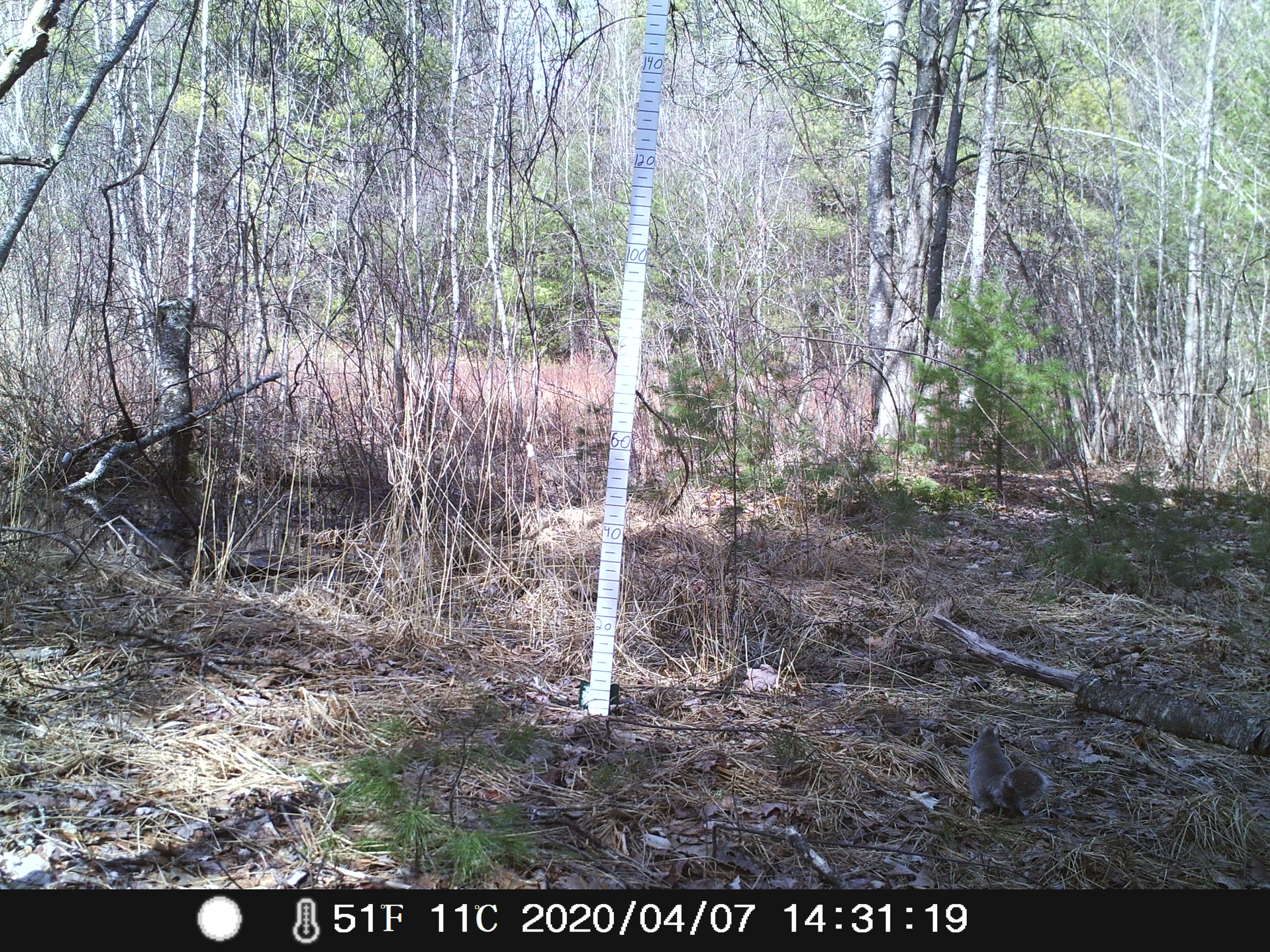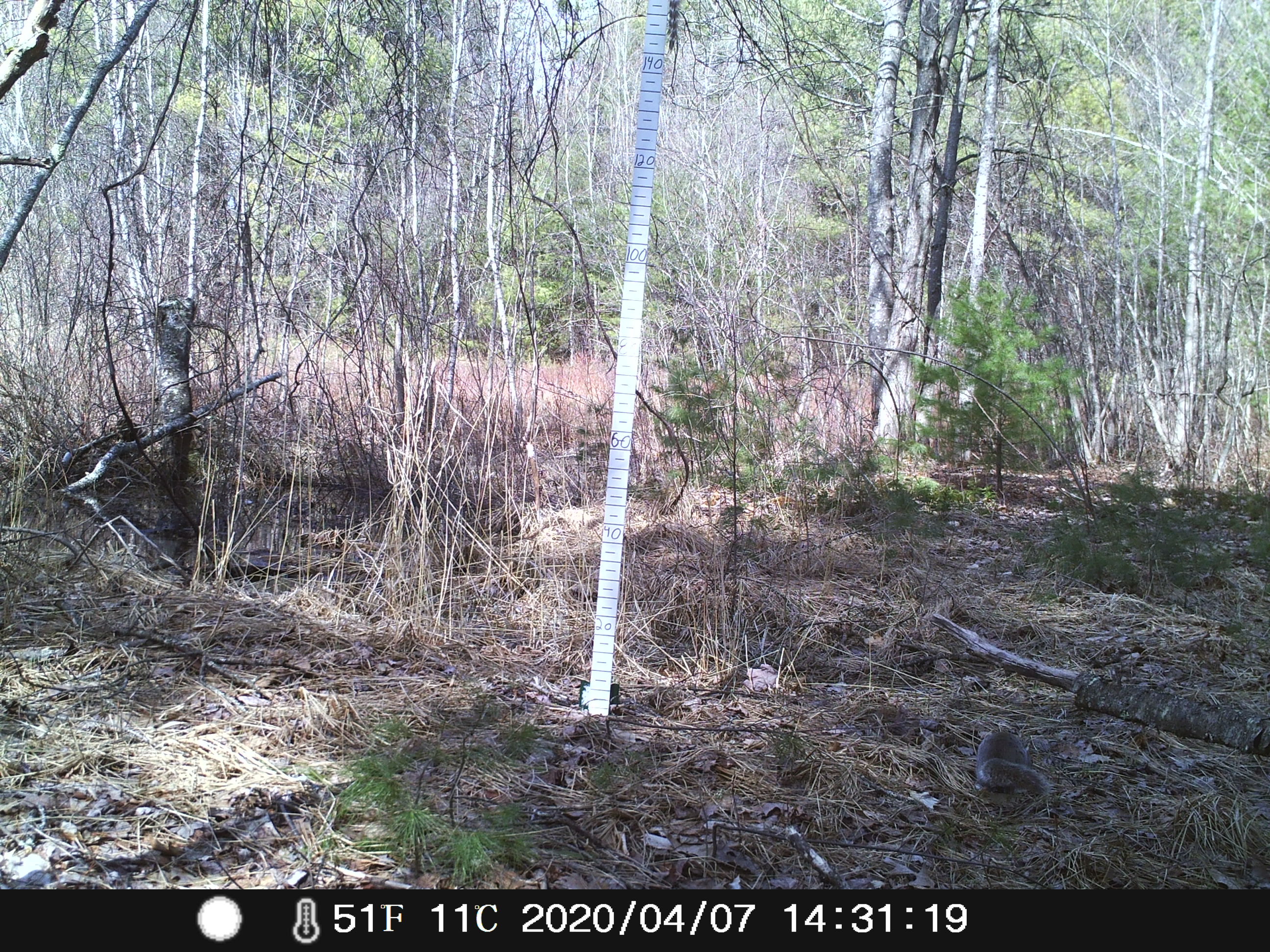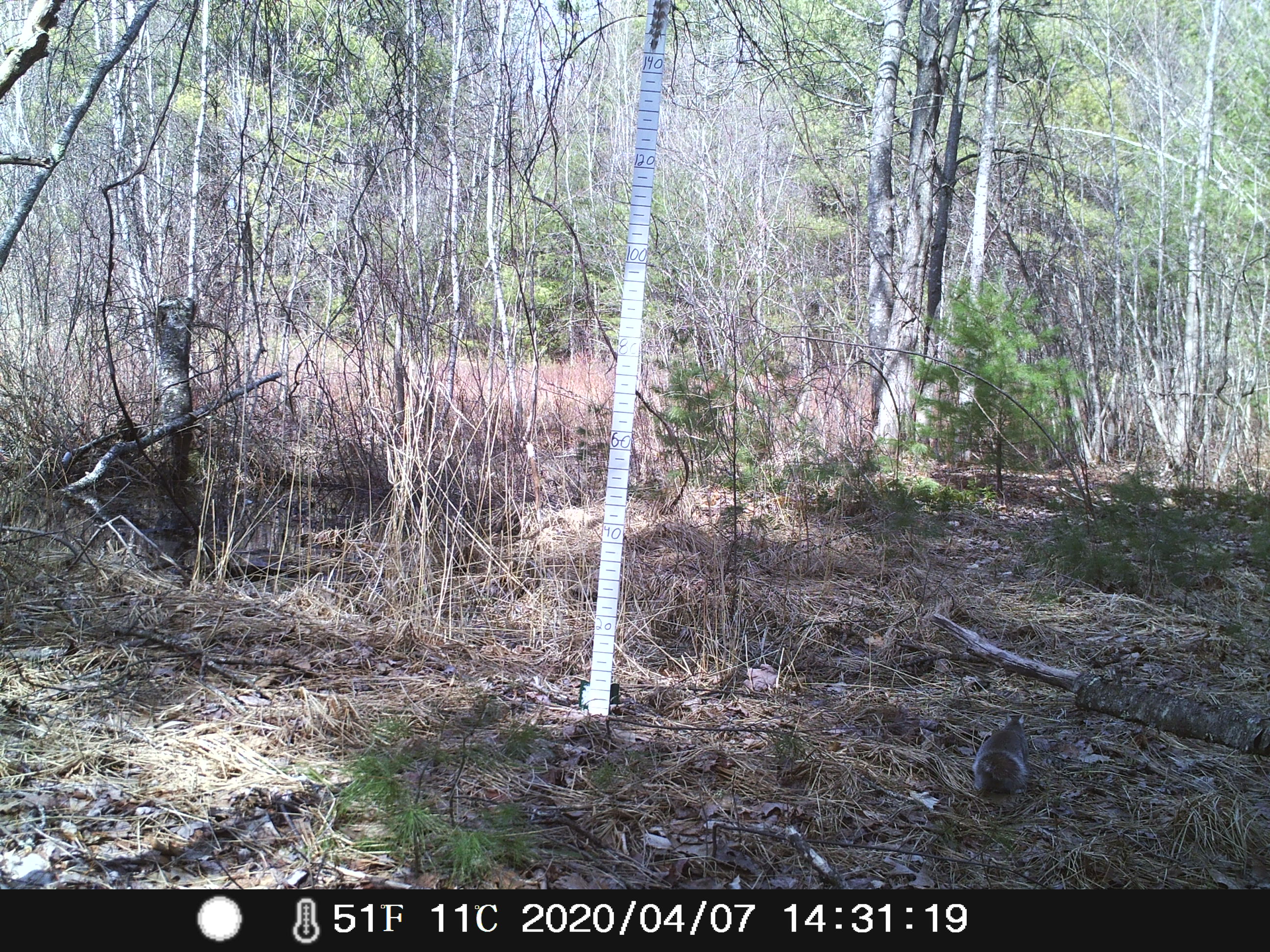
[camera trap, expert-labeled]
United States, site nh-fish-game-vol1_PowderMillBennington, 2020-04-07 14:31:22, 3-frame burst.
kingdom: Animalia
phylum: Chordata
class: Mammalia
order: Rodentia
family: Sciuridae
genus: Sciurus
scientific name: Sciurus carolinensis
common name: gray squirrel